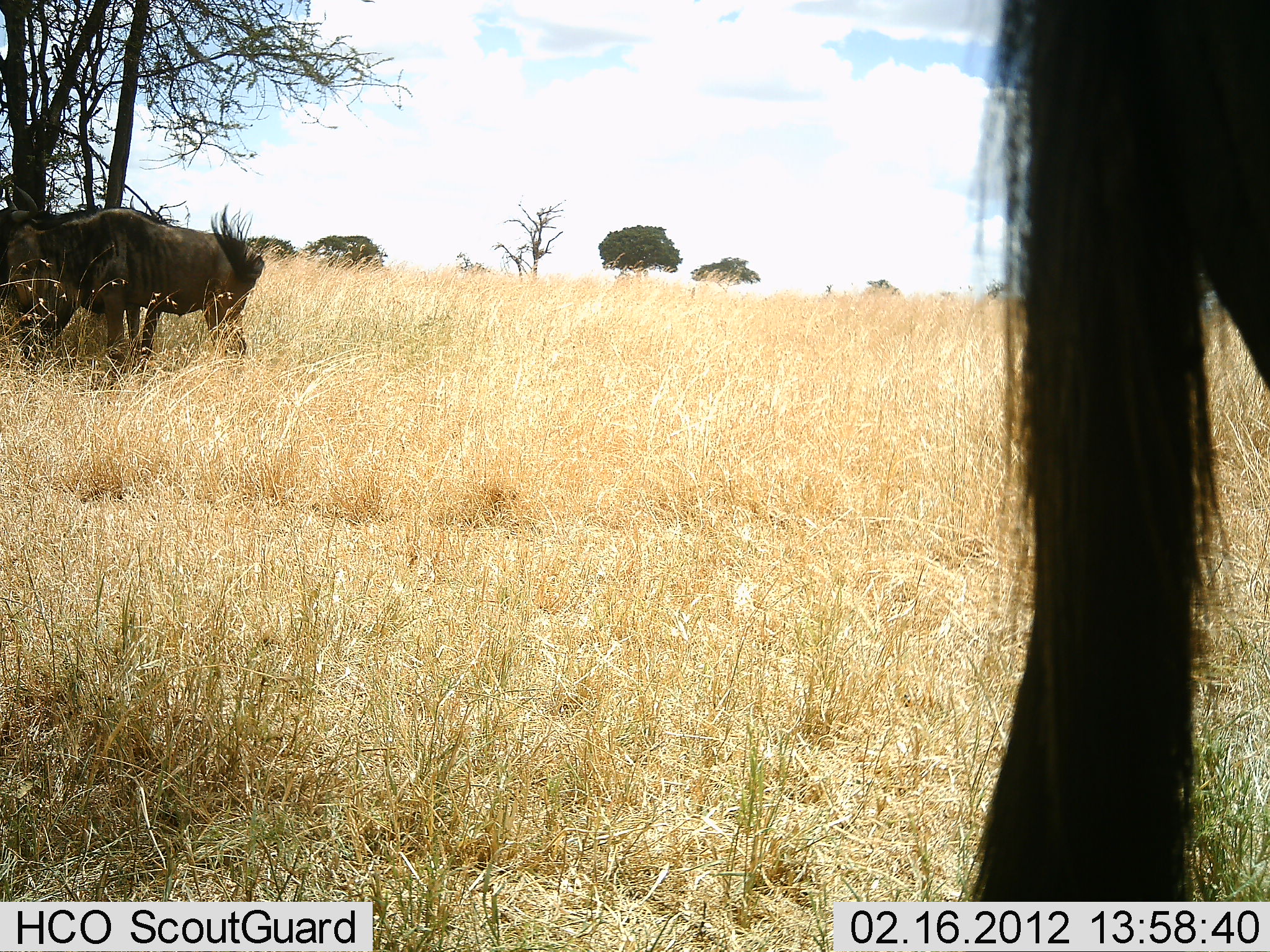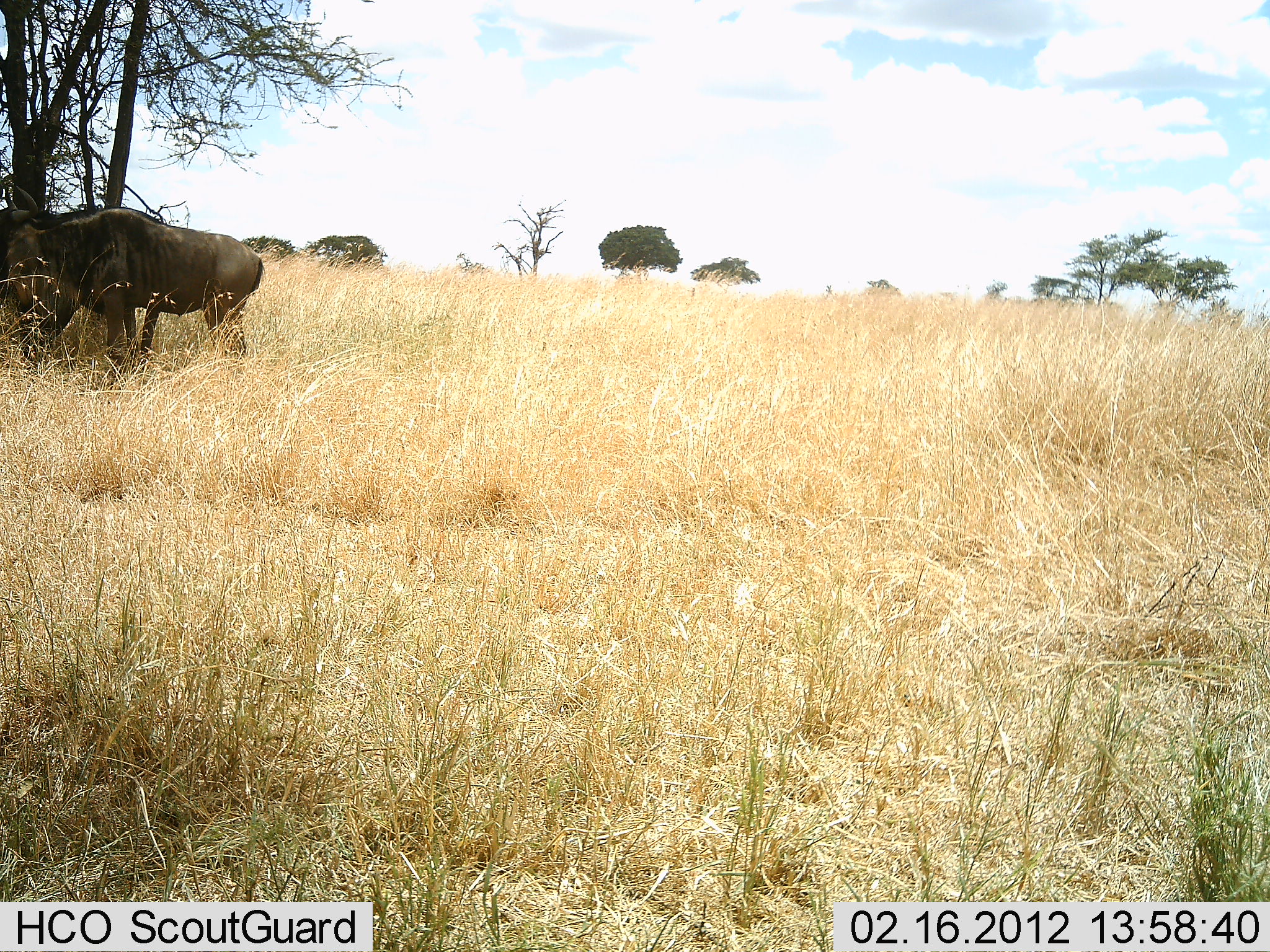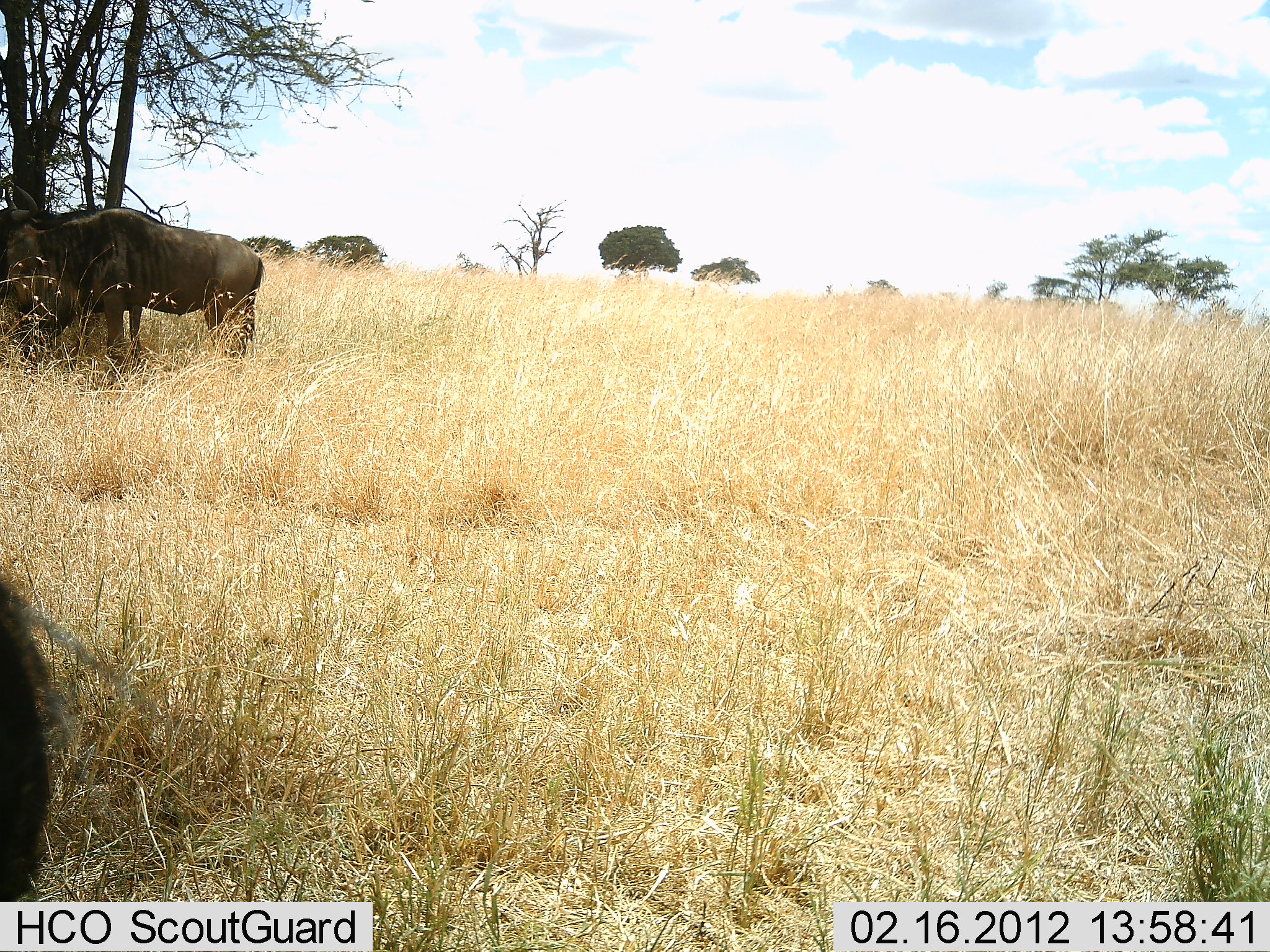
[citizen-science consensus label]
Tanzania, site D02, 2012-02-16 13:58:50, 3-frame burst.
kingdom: Animalia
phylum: Chordata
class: Mammalia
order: Artiodactyla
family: Bovidae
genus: Connochaetes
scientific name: Connochaetes taurinus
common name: blue wildebeest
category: wildebeest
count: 3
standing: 62%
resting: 10%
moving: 52%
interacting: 0%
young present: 5%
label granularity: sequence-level